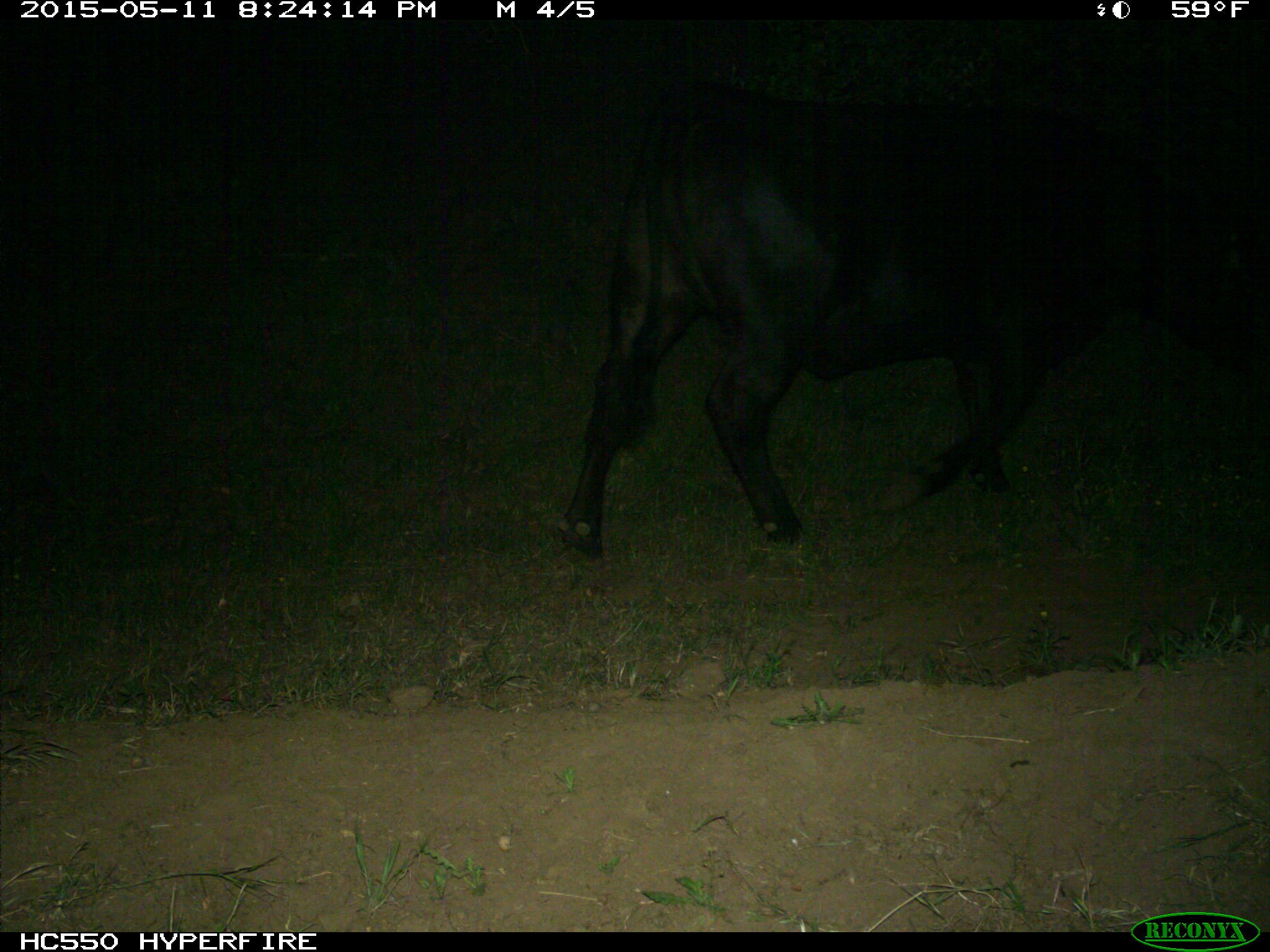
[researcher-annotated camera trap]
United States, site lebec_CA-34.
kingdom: Animalia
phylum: Chordata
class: Mammalia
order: Artiodactyla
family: Bovidae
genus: Bos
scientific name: Bos taurus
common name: domestic cow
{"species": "Bos taurus (domestic cow)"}